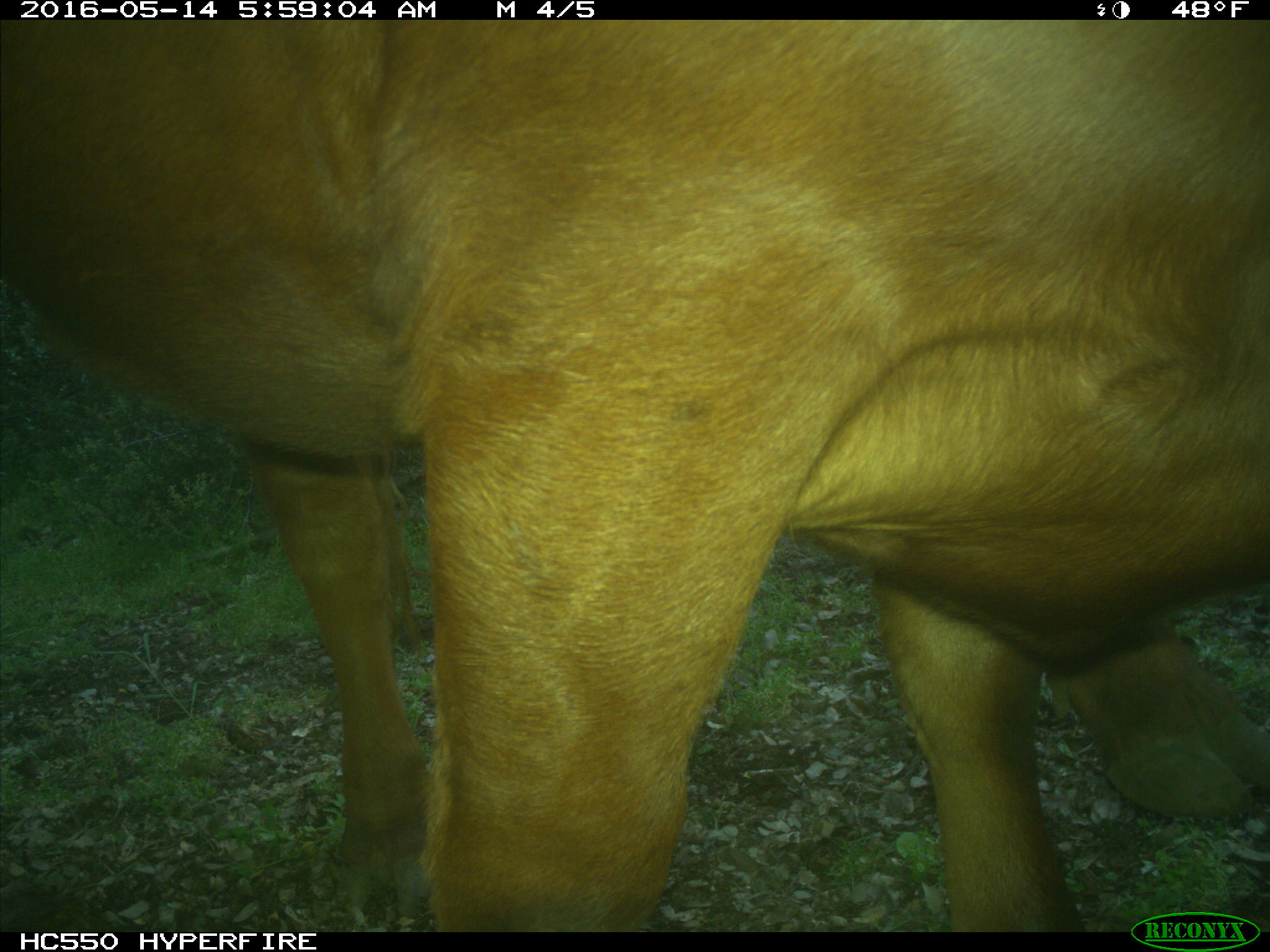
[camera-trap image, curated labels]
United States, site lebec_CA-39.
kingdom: Animalia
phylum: Chordata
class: Mammalia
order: Artiodactyla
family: Bovidae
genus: Bos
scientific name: Bos taurus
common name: domestic cow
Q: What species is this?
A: Bos taurus (domestic cow).